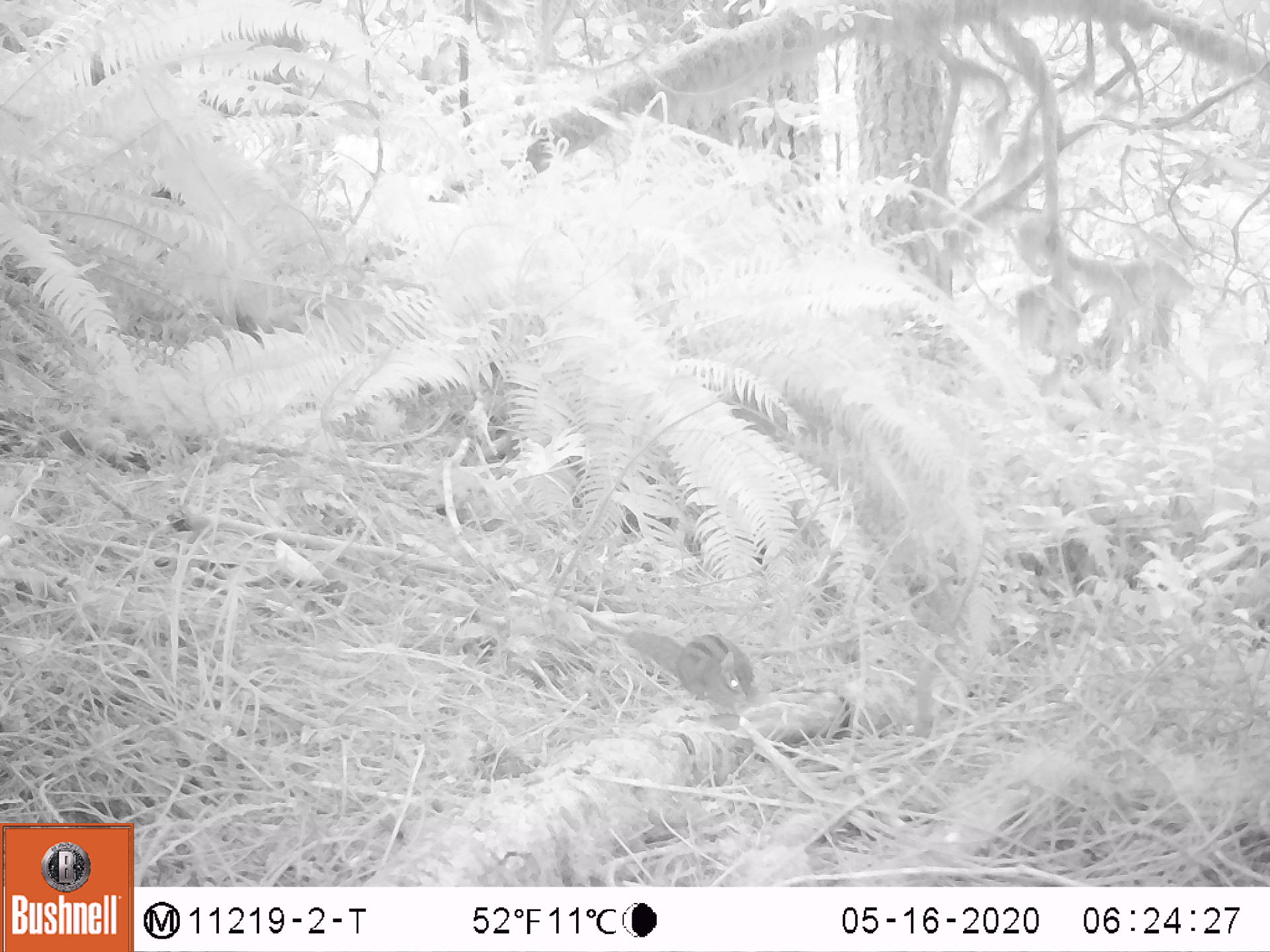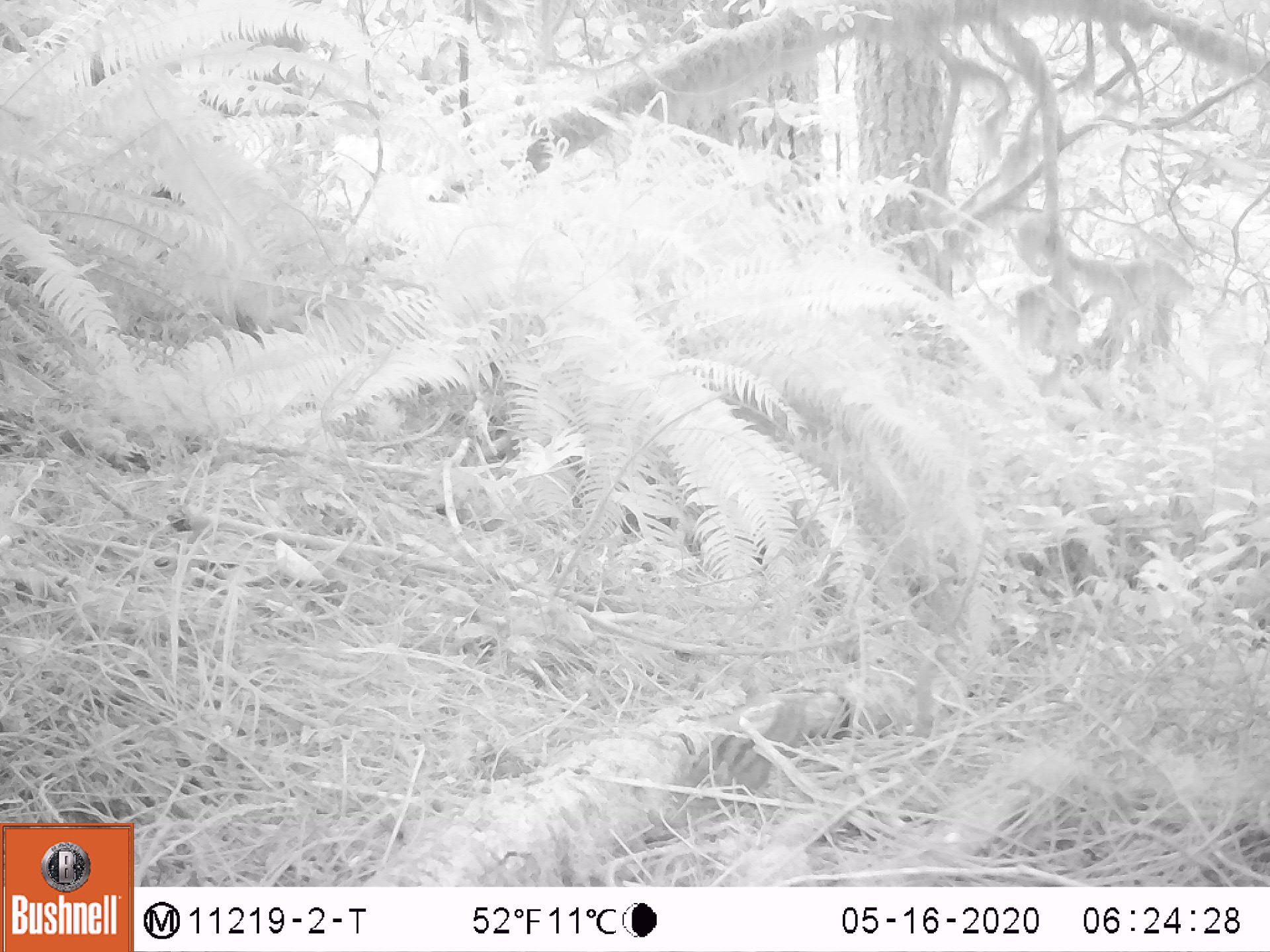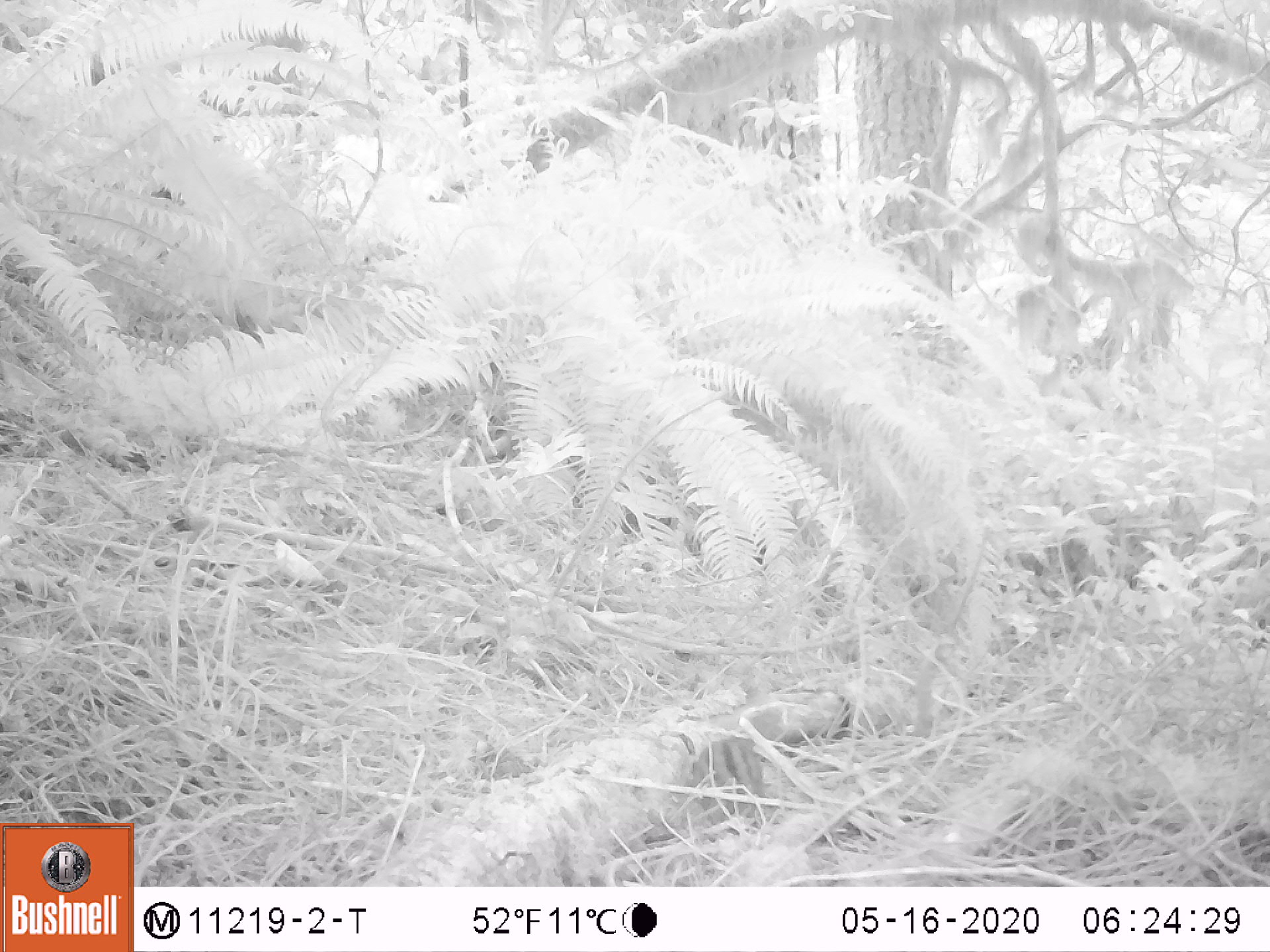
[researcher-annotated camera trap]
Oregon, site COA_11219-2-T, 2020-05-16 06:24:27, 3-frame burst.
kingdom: Animalia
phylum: Chordata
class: Mammalia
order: Rodentia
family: Sciuridae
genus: Neotamias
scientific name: Neotamias townsendii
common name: townsend's chipmunk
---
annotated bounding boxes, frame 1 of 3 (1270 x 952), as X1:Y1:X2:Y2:
townsend's chipmunk: 621:625:760:711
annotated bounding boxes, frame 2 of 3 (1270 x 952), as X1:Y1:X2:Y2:
townsend's chipmunk: 683:692:811:804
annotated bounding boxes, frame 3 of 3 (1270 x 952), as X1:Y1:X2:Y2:
townsend's chipmunk: 687:698:795:830